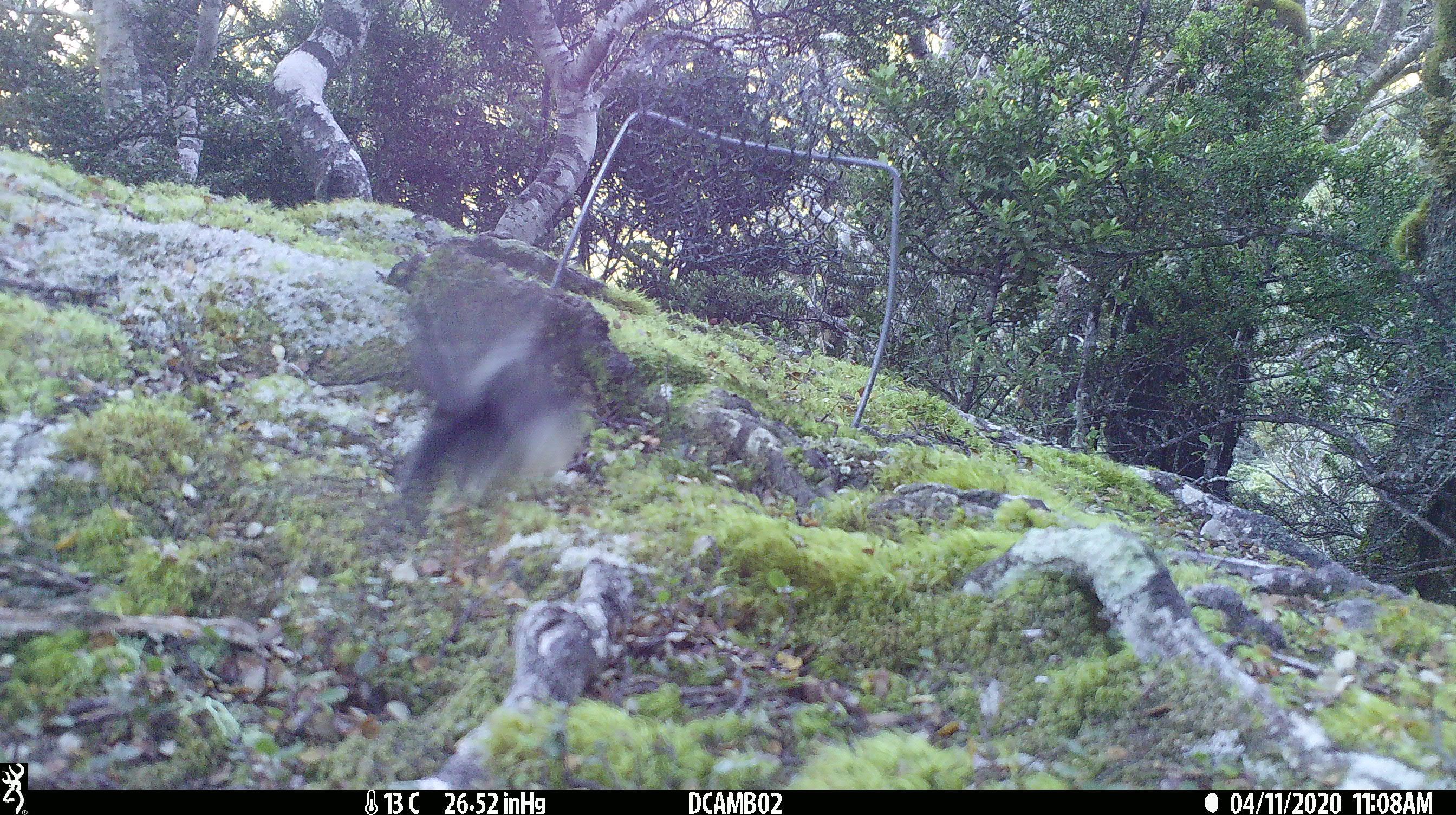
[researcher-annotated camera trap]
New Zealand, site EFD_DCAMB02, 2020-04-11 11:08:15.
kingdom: Animalia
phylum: Chordata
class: Aves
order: Passeriformes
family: Petroicidae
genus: Petroica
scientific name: Petroica macrocephala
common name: tomtit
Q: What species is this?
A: Tomtit (Petroica macrocephala).